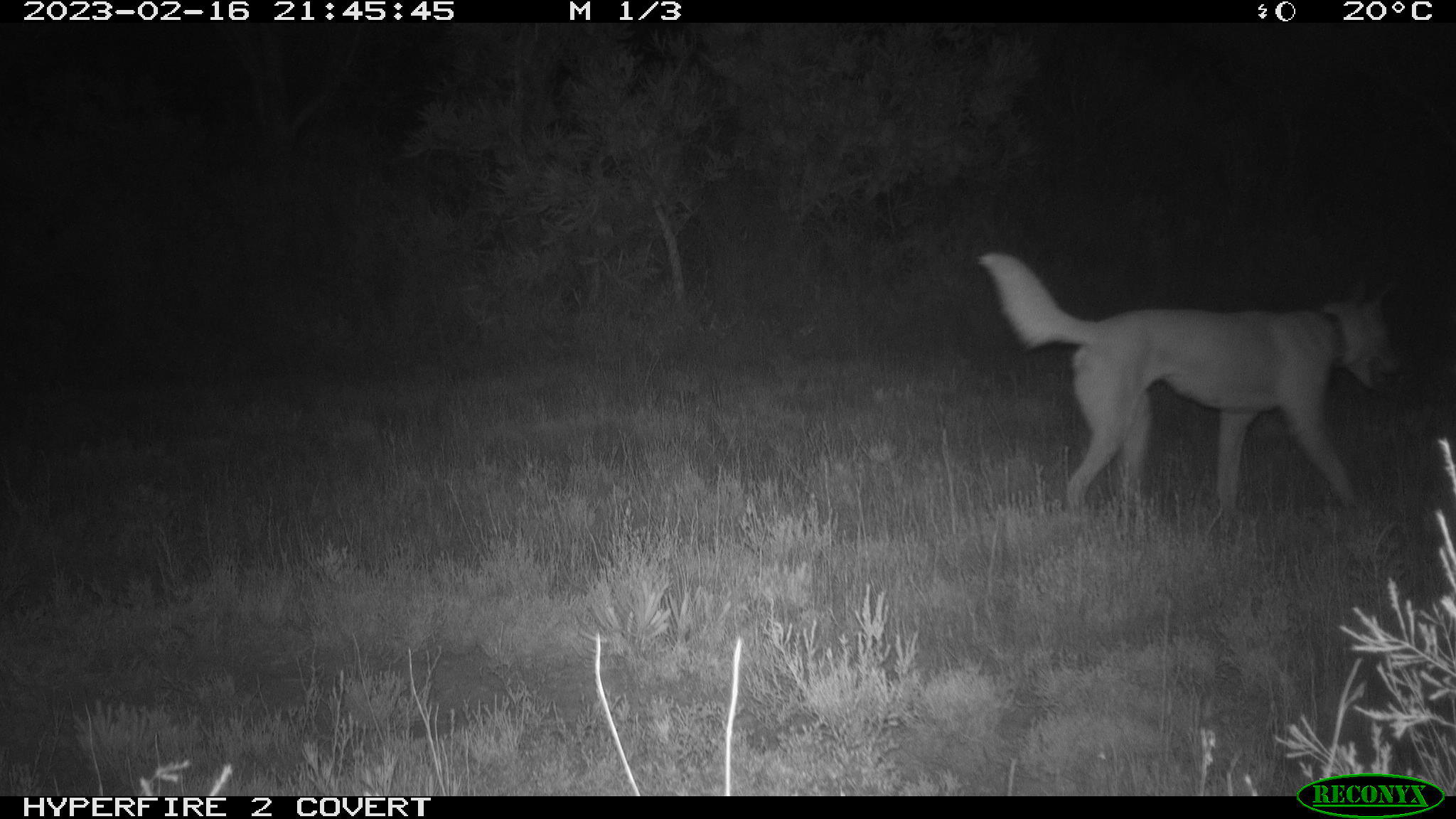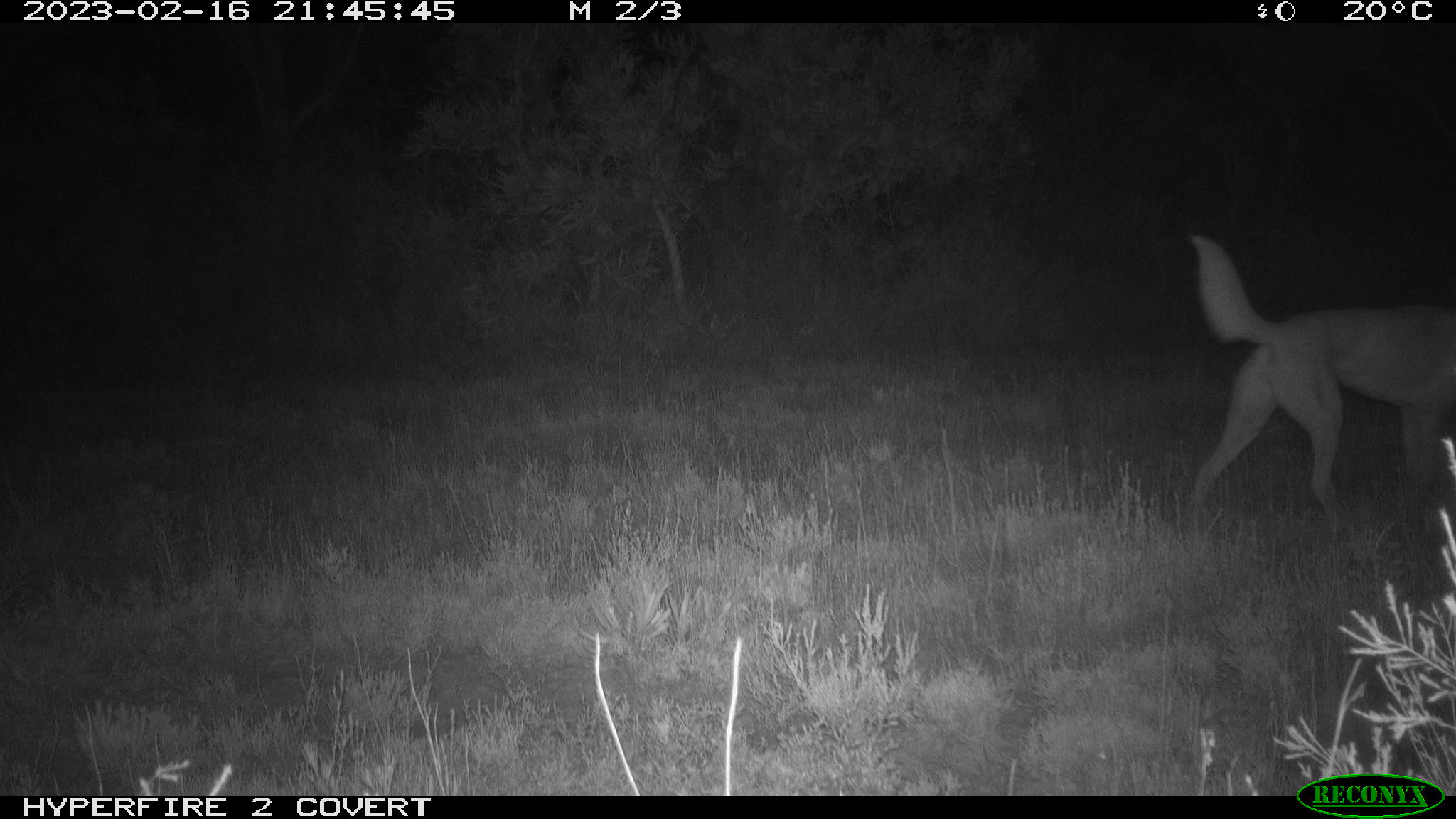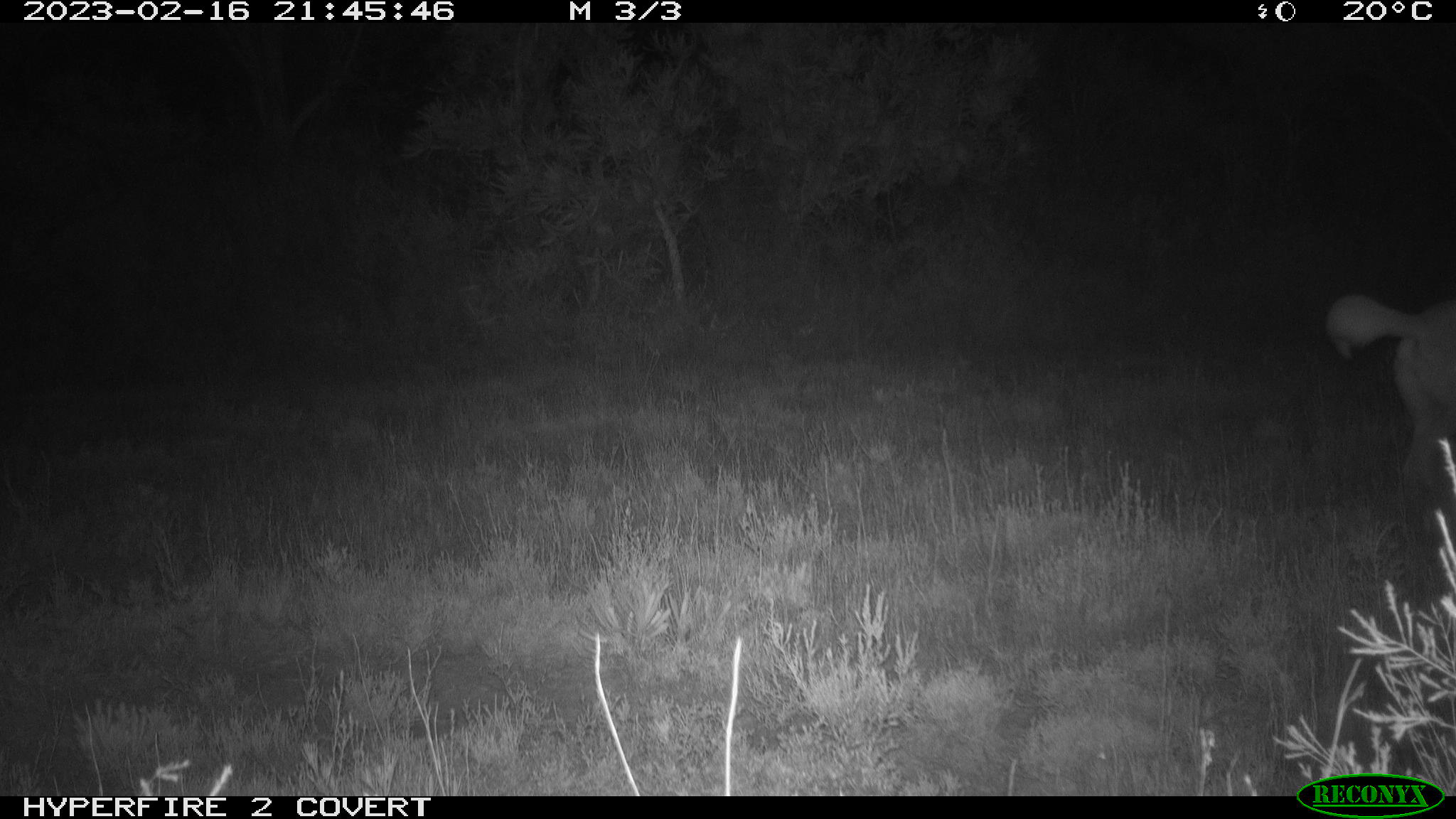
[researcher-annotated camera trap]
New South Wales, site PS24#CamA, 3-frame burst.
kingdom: Animalia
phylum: Chordata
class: Mammalia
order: Carnivora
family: Canidae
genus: Canis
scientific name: Canis familiaris dingo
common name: dingo